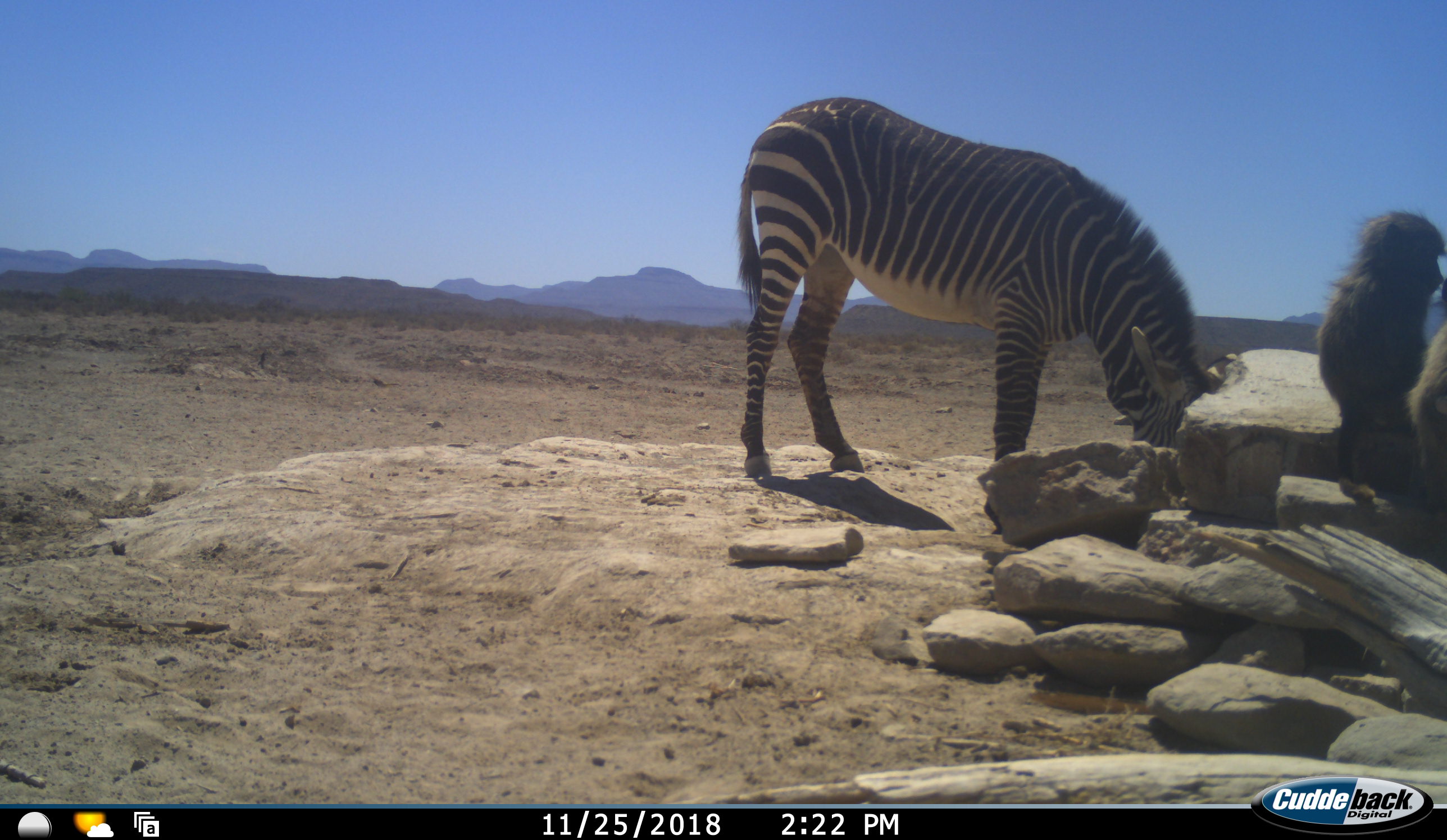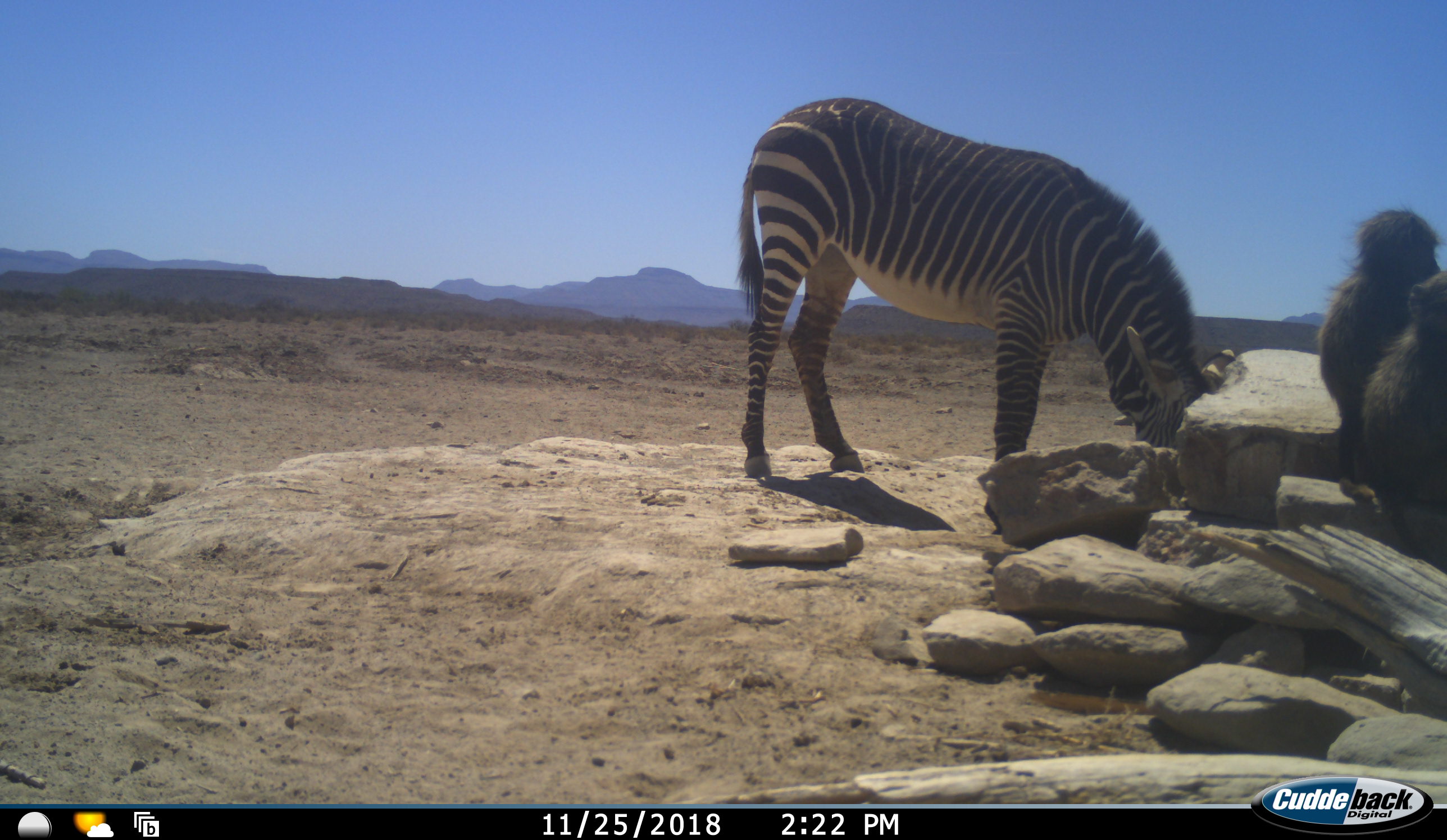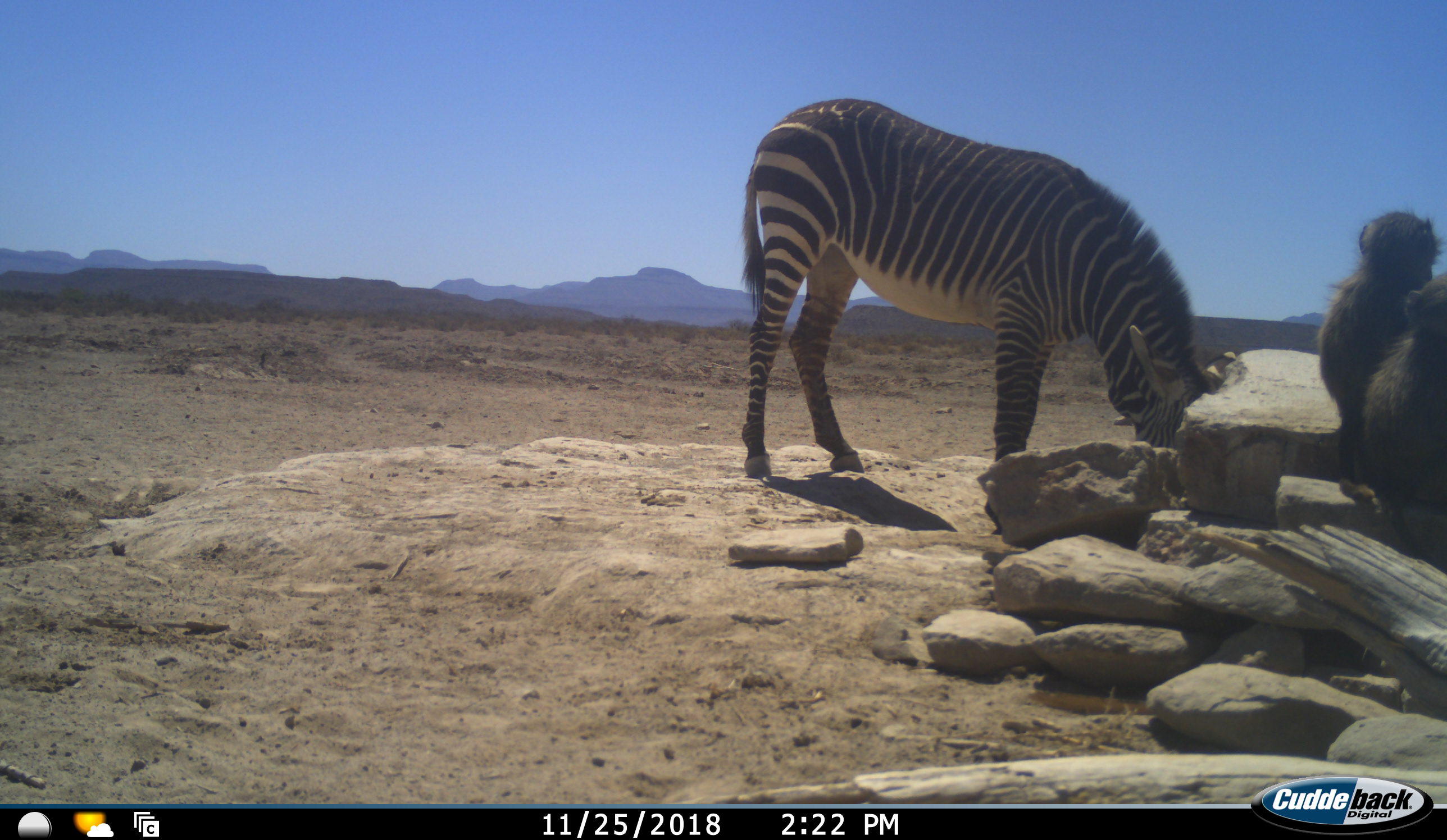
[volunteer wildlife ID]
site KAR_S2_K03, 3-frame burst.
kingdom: Animalia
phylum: Chordata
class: Mammalia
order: Primates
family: Cercopithecidae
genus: Papio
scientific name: Papio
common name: baboon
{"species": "baboon (Papio)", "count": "2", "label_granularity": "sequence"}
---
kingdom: Animalia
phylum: Chordata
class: Mammalia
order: Perissodactyla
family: Equidae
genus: Equus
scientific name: Equus zebra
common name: mountain zebra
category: zebramountain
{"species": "zebramountain (mountain zebra) (Equus zebra)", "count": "1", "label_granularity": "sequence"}